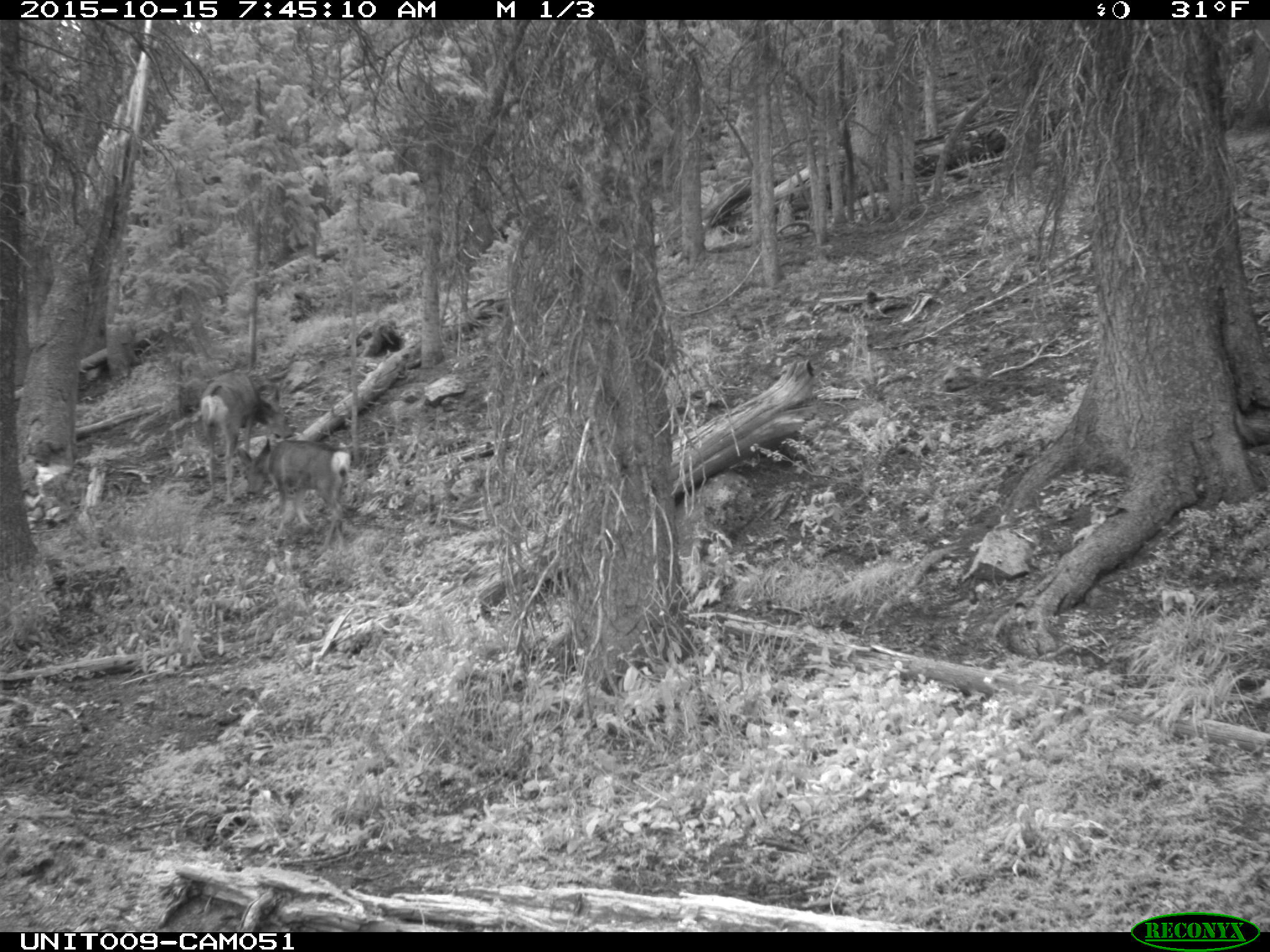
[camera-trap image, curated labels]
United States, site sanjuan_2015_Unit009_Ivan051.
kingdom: Animalia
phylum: Chordata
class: Mammalia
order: Artiodactyla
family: Cervidae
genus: Odocoileus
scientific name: Odocoileus hemionus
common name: mule deer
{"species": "Odocoileus hemionus (mule deer)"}